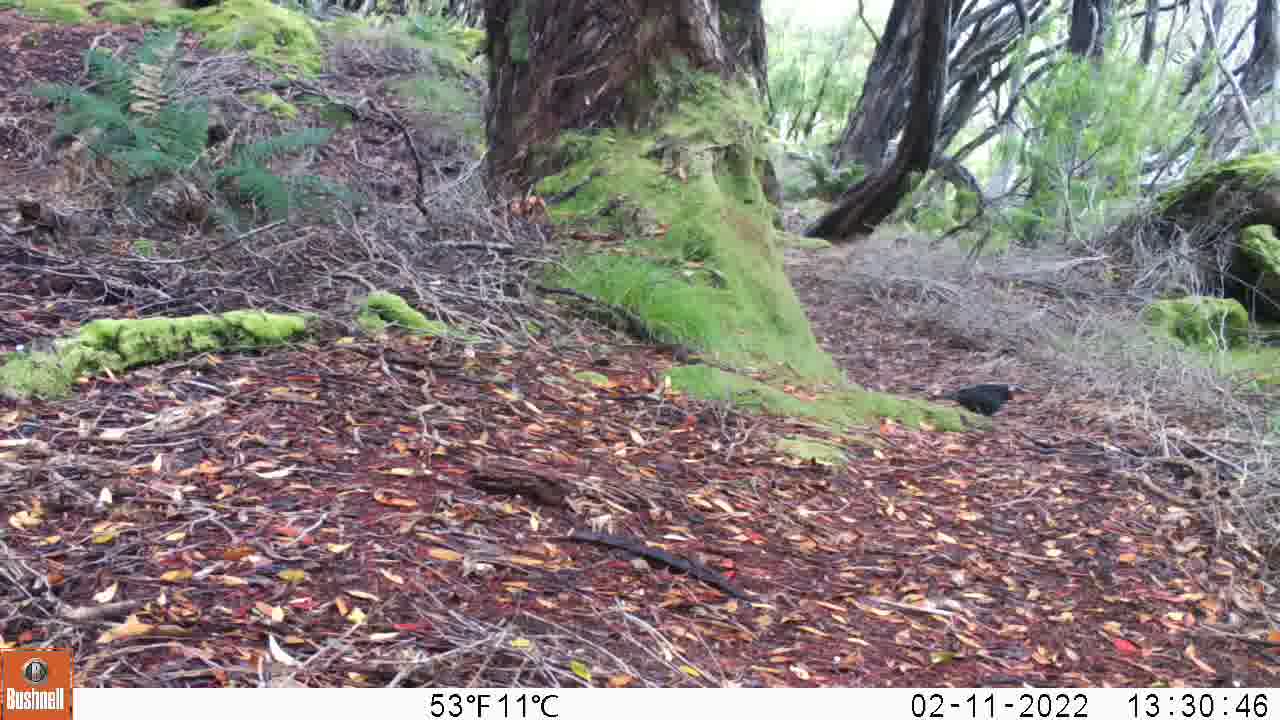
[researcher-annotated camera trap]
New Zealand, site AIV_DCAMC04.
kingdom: Animalia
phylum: Chordata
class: Aves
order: Passeriformes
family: Turdidae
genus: Turdus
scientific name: Turdus merula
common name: eurasian blackbird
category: blackbird